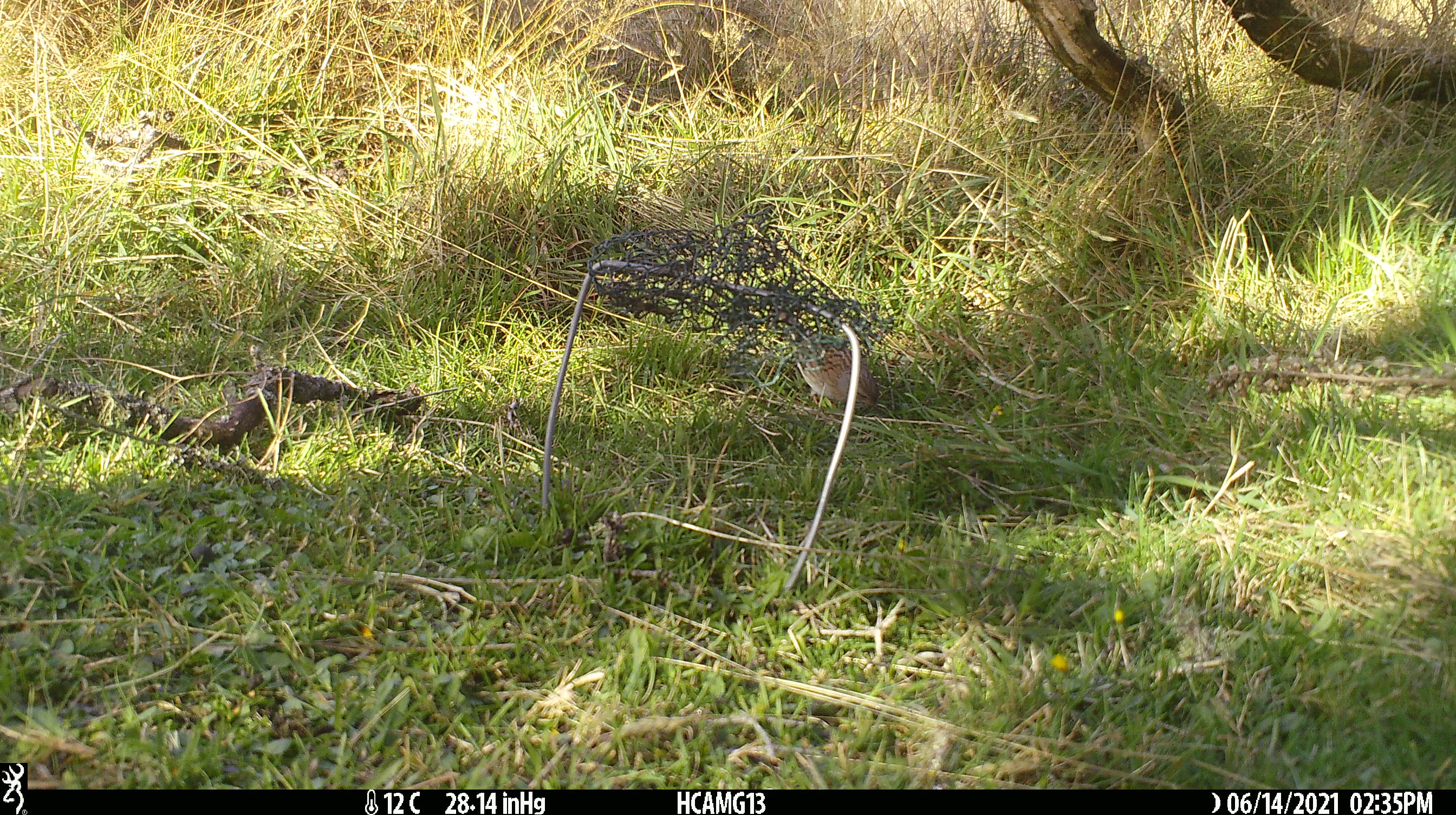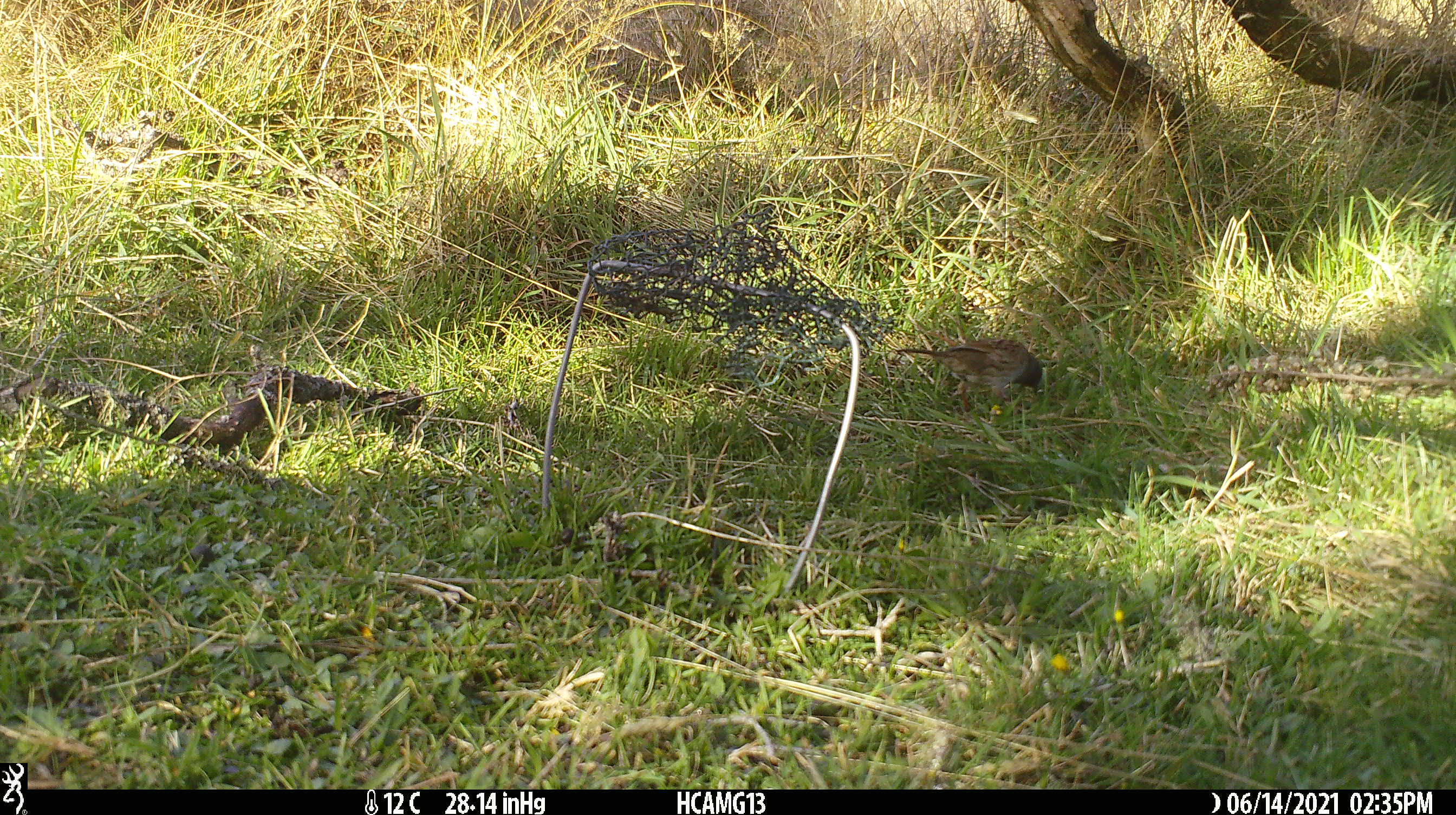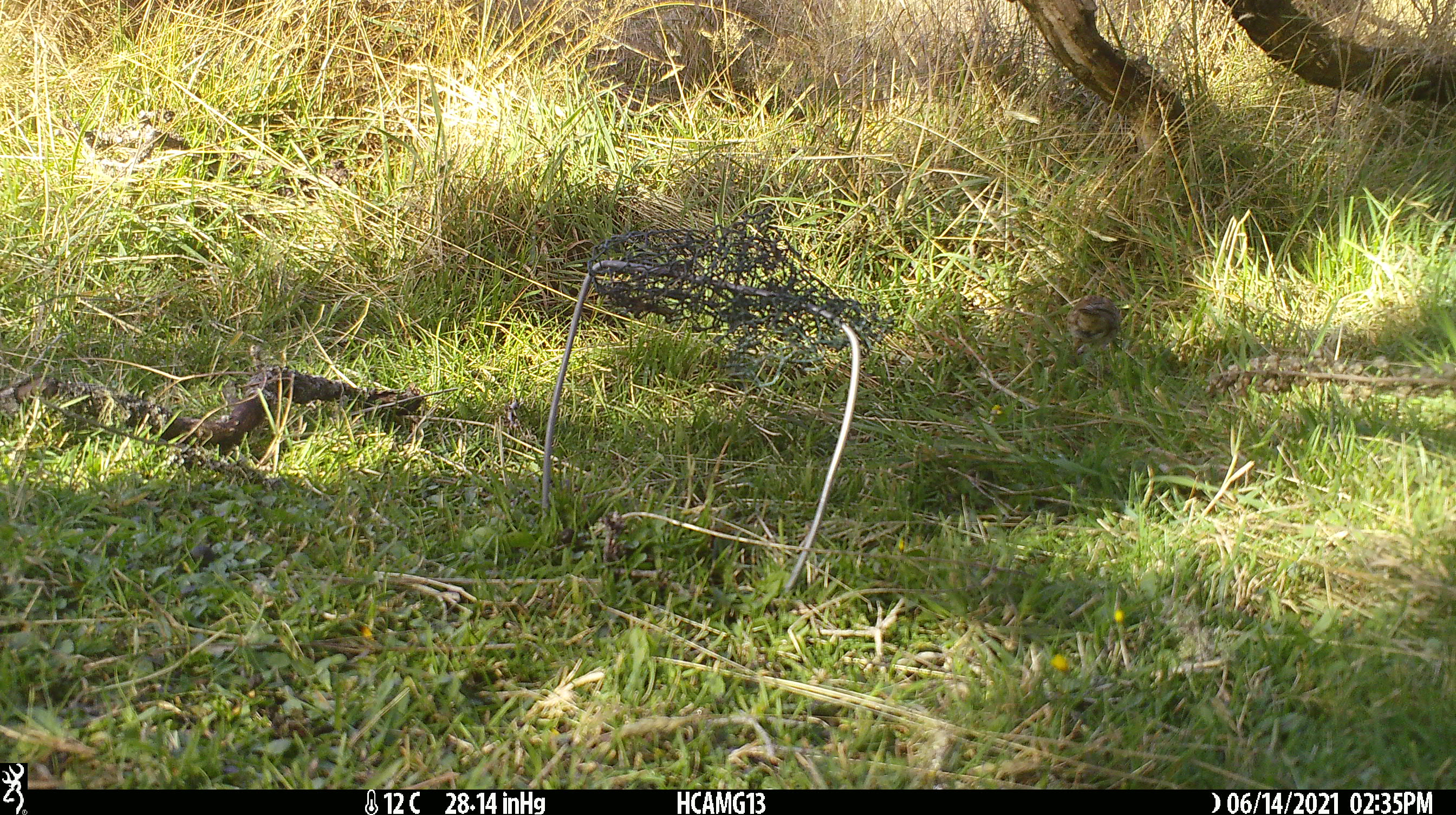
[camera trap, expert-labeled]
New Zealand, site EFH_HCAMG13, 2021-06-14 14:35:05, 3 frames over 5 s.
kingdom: Animalia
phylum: Chordata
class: Aves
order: Passeriformes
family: Prunellidae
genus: Prunella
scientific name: Prunella modularis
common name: dunnock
Dunnock (Prunella modularis).